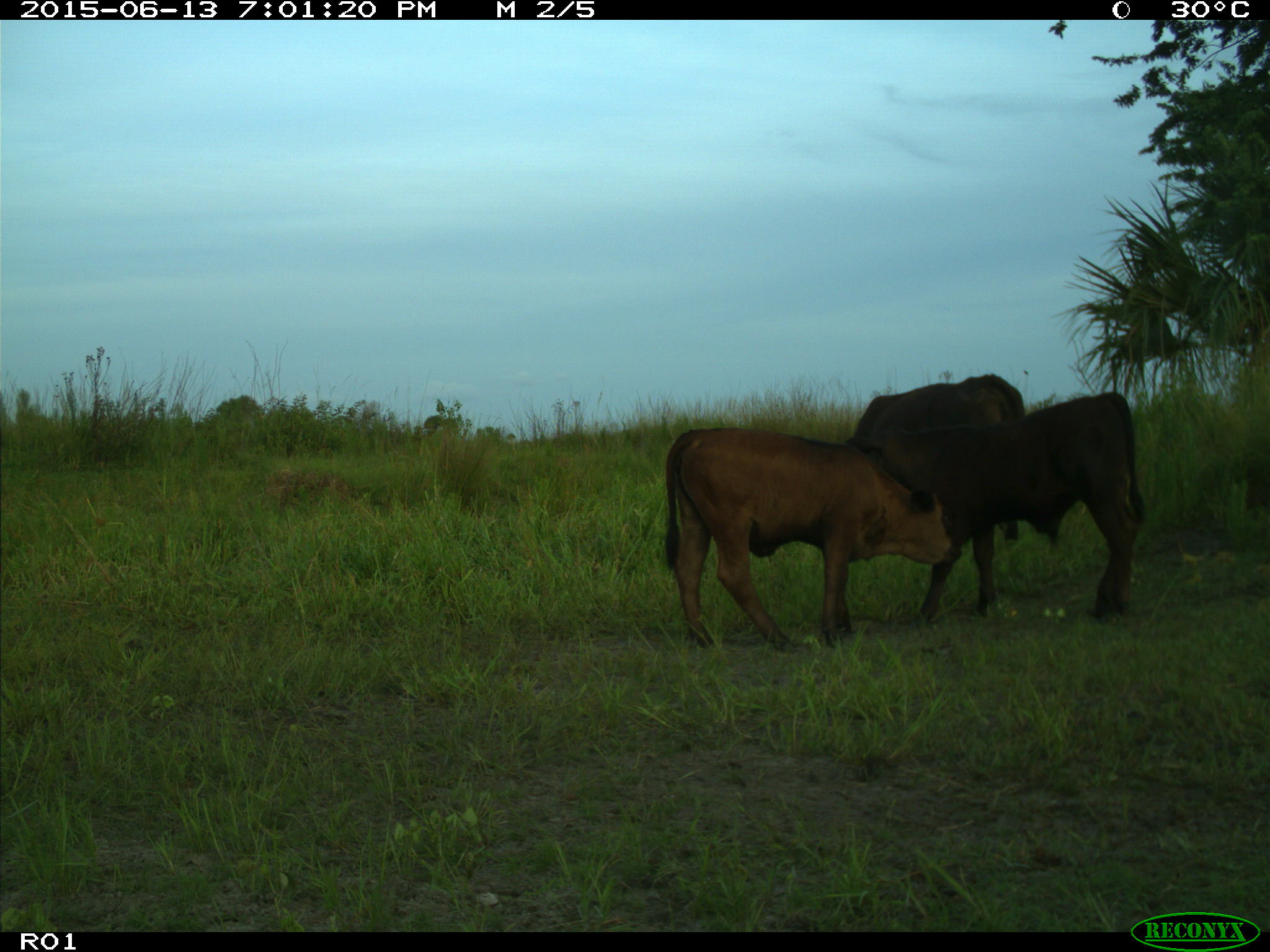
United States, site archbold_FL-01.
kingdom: Animalia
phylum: Chordata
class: Mammalia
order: Artiodactyla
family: Bovidae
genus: Bos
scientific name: Bos taurus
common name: domestic cow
Bos taurus (domestic cow).